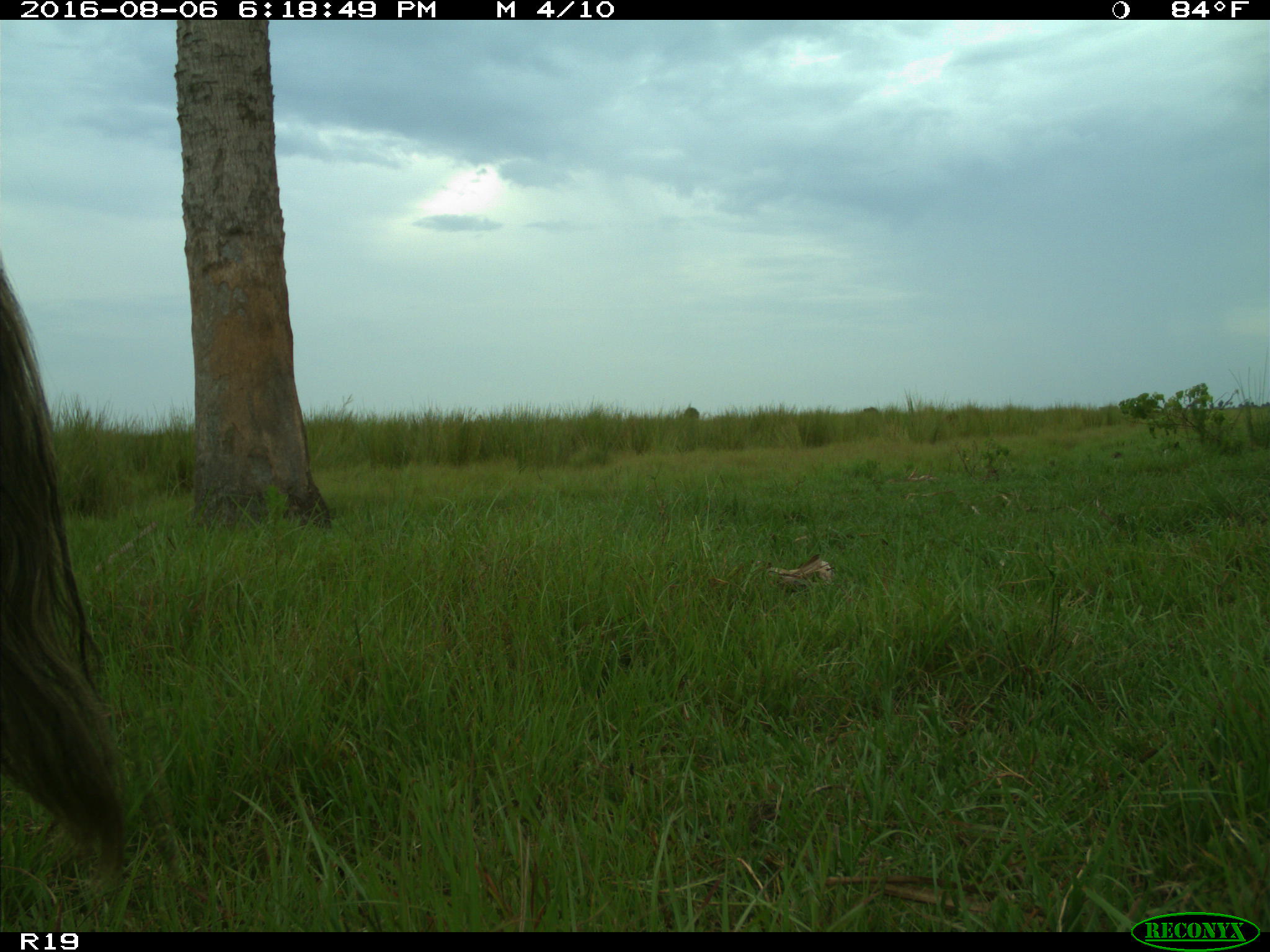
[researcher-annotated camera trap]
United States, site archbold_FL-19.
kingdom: Animalia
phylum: Chordata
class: Mammalia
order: Artiodactyla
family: Bovidae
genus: Bos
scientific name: Bos taurus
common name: domestic cow